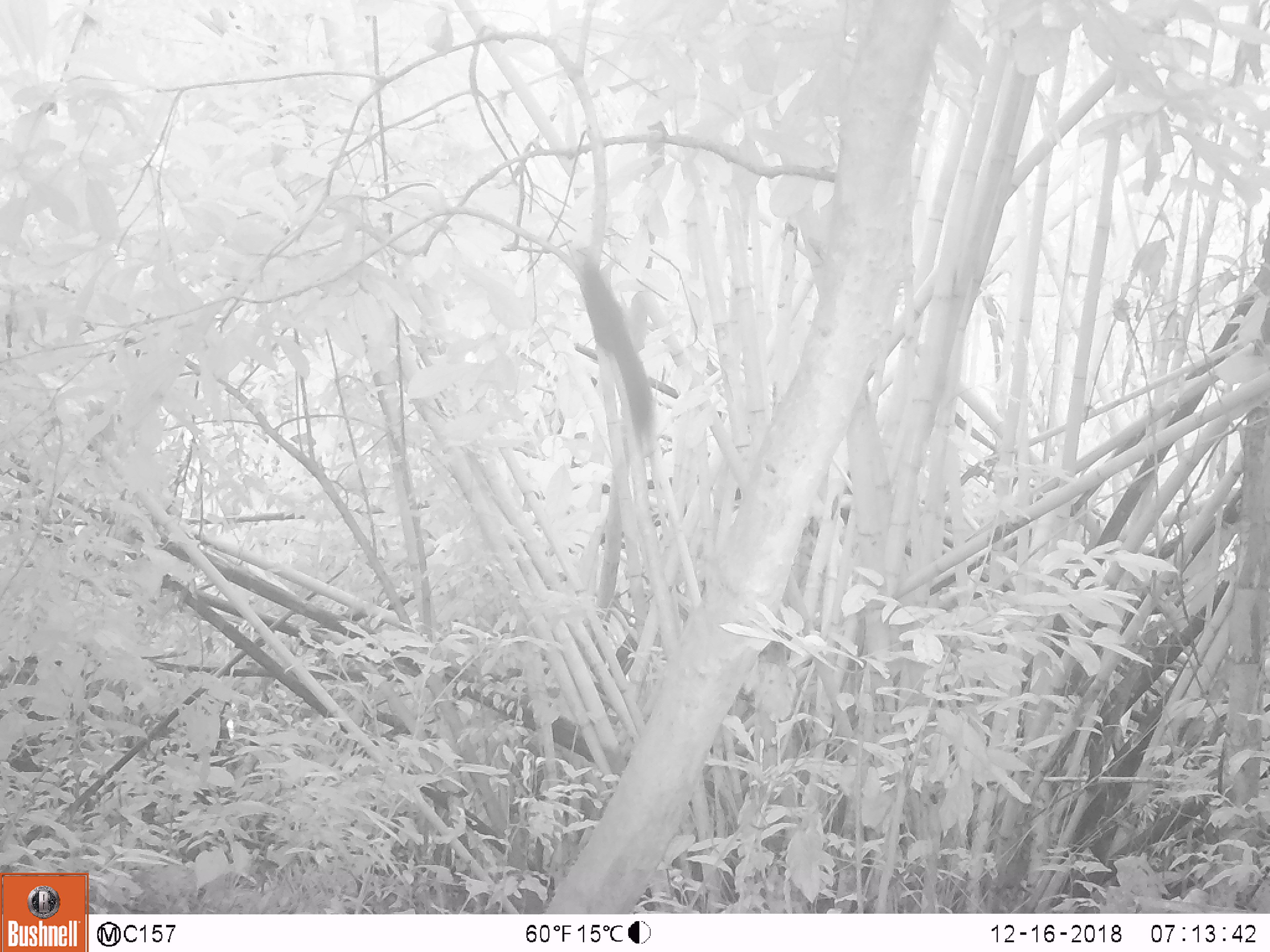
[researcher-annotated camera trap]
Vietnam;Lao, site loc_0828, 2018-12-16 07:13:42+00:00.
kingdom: Animalia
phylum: Chordata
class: Mammalia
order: Rodentia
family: Sciuridae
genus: Sciurus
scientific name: Sciurus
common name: squirrel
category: unidentified squirrel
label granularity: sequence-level